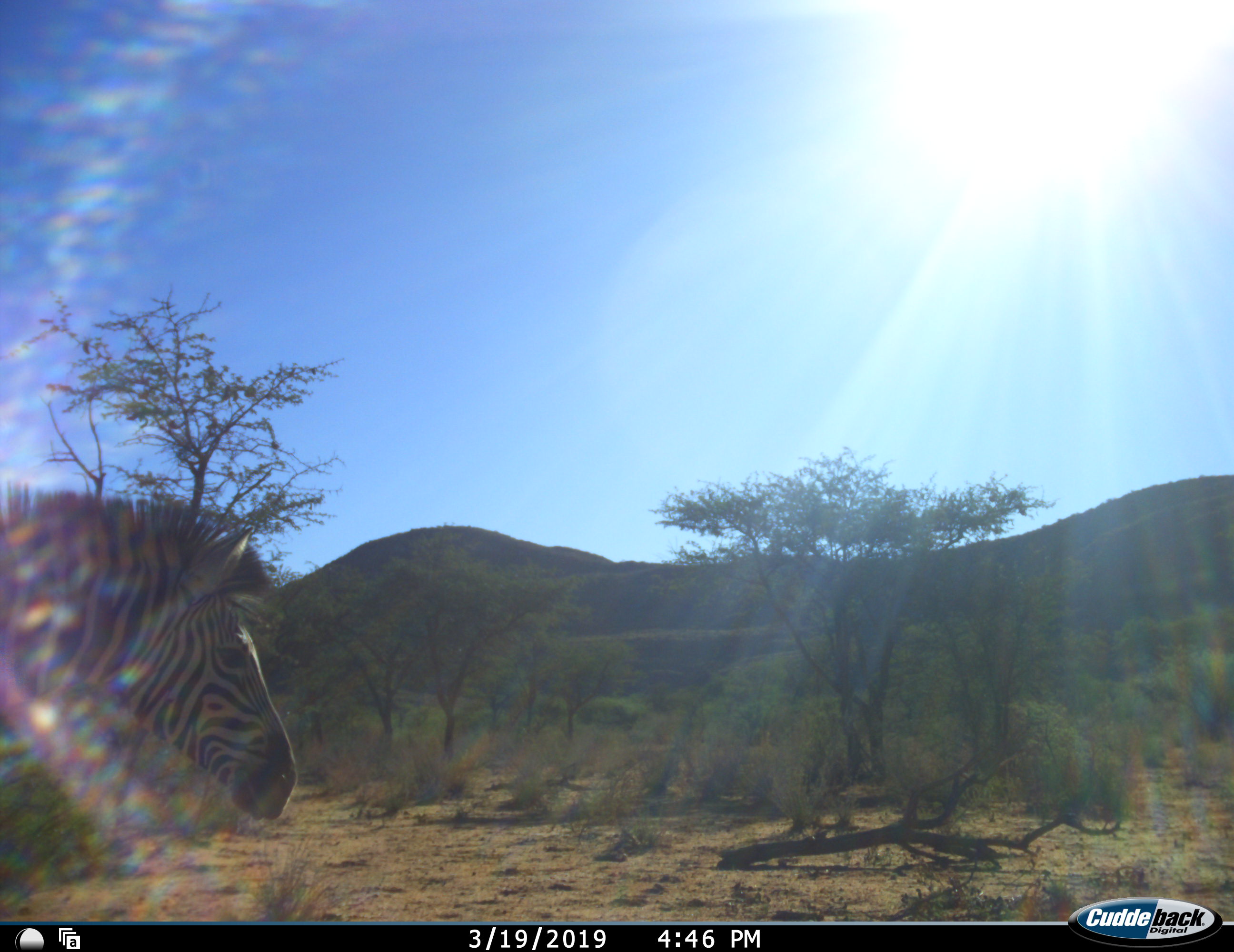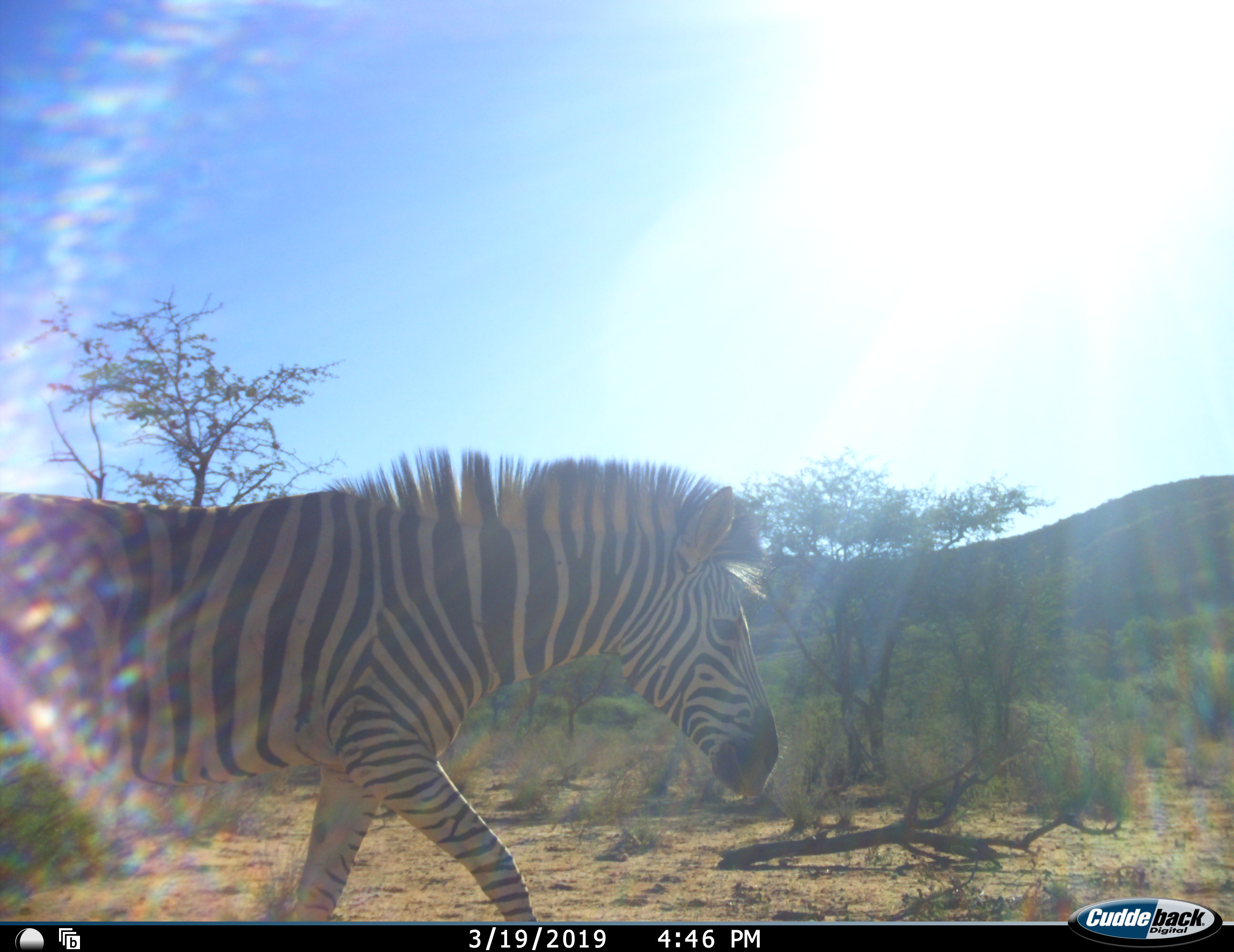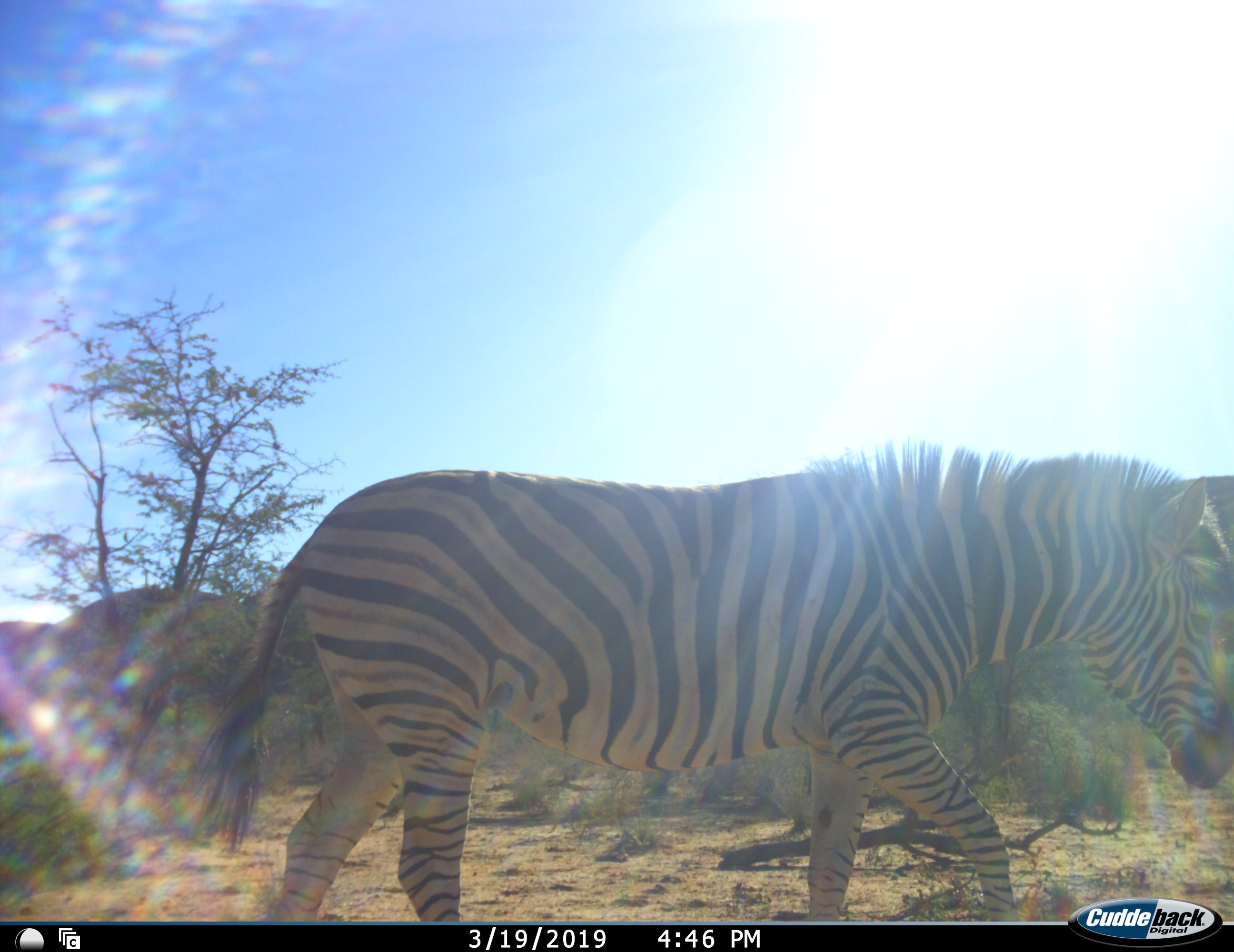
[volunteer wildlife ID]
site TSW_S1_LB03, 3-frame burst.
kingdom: Animalia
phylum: Chordata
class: Mammalia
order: Perissodactyla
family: Equidae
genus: Equus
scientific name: Equus quagga burchellii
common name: burchell's zebra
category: zebraburchells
Zebraburchells (burchell's zebra) (Equus quagga burchellii), count 1. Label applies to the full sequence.